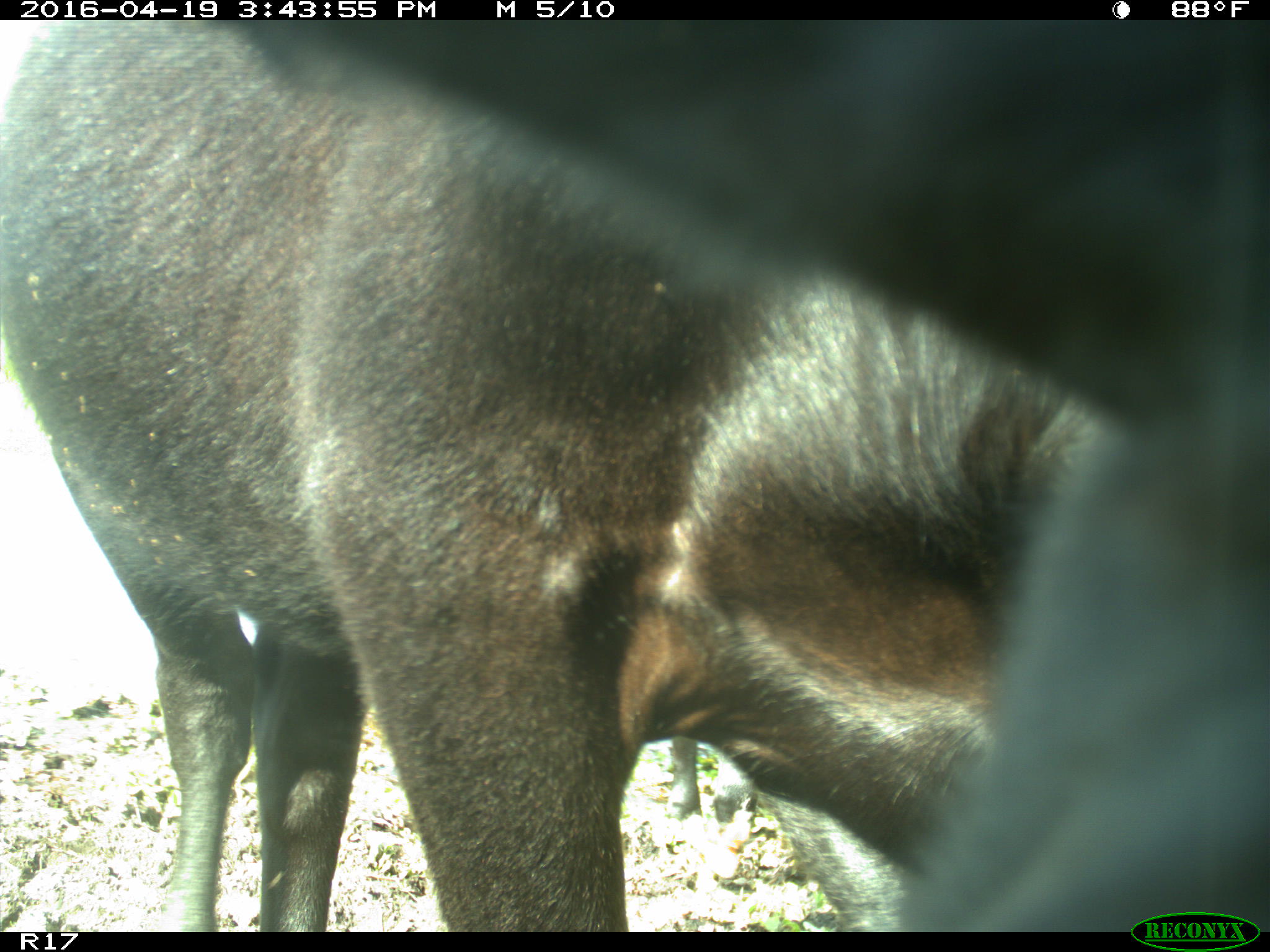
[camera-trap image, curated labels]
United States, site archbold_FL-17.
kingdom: Animalia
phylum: Chordata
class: Mammalia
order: Artiodactyla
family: Bovidae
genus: Bos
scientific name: Bos taurus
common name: domestic cow